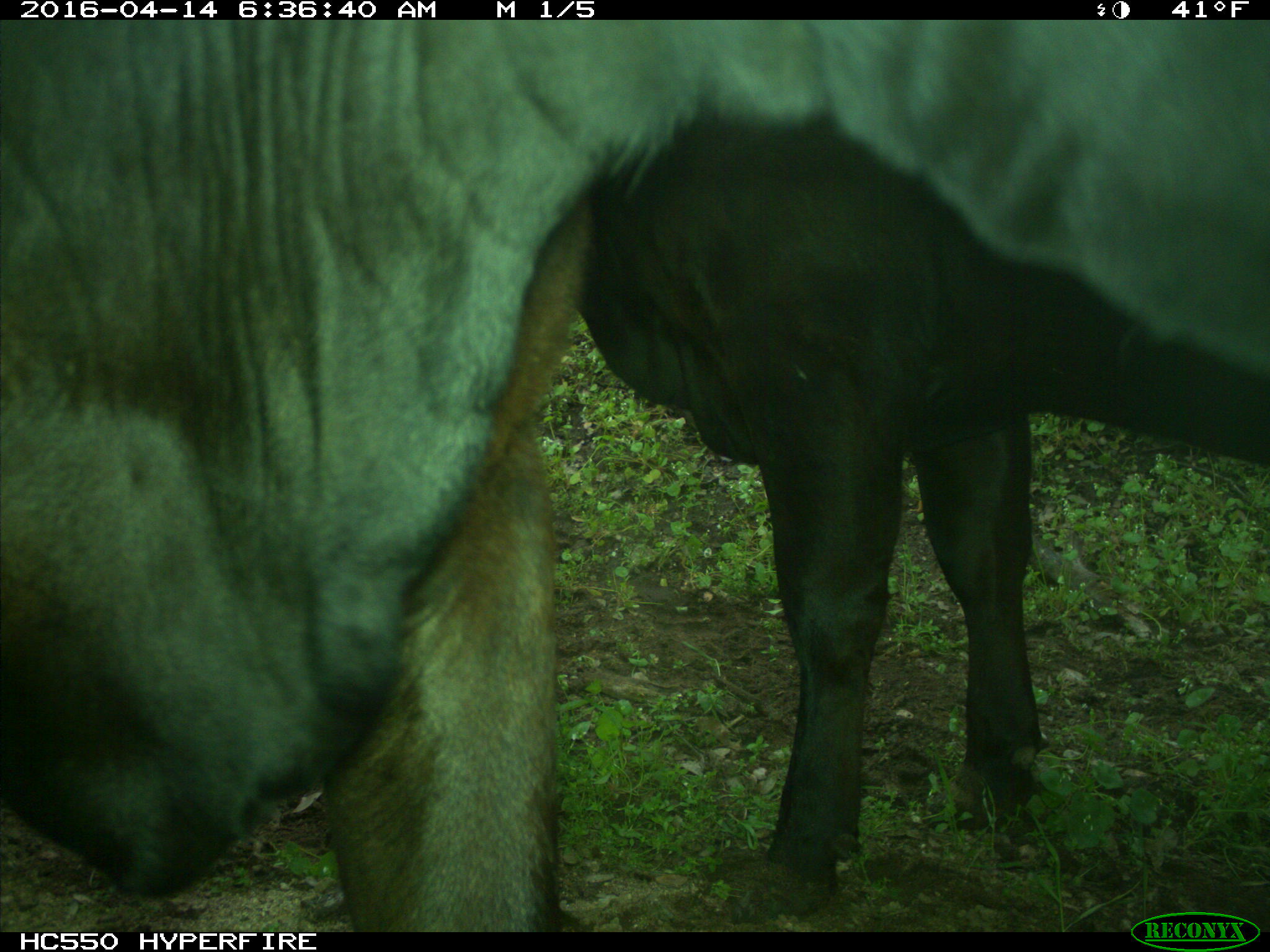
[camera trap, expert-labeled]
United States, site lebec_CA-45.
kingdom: Animalia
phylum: Chordata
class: Mammalia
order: Artiodactyla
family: Bovidae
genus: Bos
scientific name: Bos taurus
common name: domestic cow